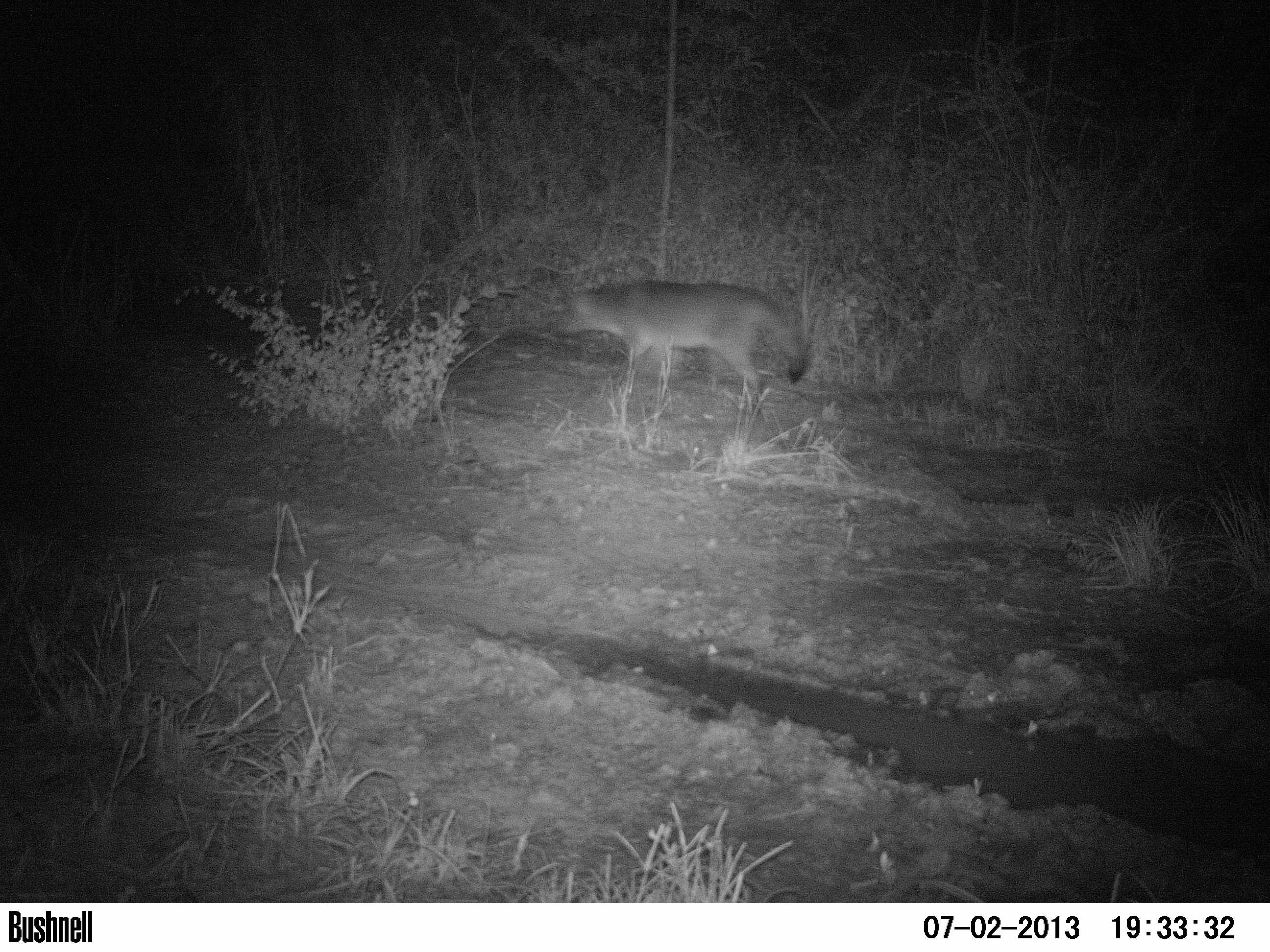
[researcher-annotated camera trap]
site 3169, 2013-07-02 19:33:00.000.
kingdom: Animalia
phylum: Chordata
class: Mammalia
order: Carnivora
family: Canidae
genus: Cerdocyon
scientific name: Cerdocyon thous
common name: crab-eating fox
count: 1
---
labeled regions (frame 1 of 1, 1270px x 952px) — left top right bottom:
cerdocyon thous: 561 280 806 417